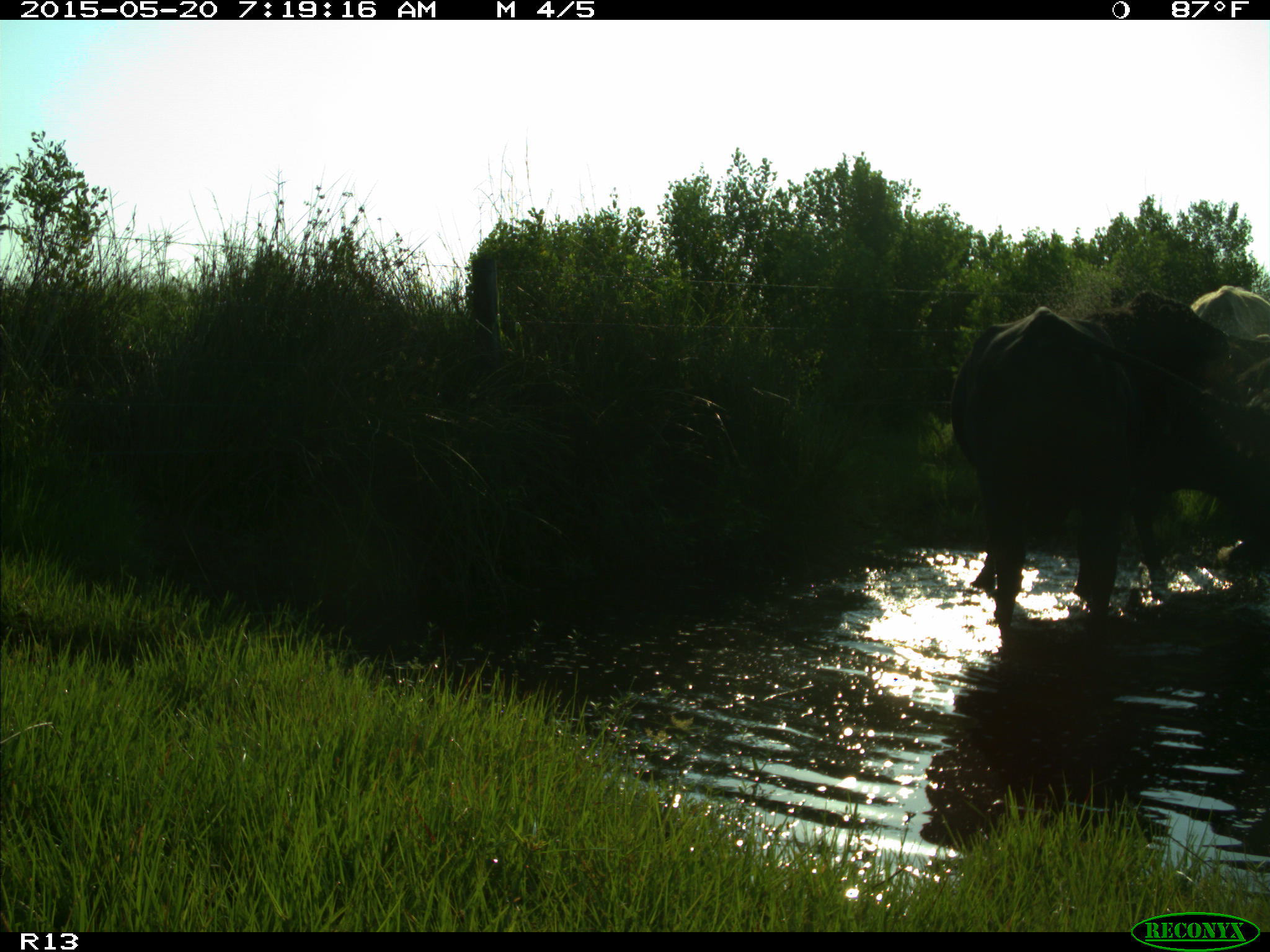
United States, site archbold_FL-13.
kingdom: Animalia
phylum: Chordata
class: Mammalia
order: Artiodactyla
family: Bovidae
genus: Bos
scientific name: Bos taurus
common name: domestic cow